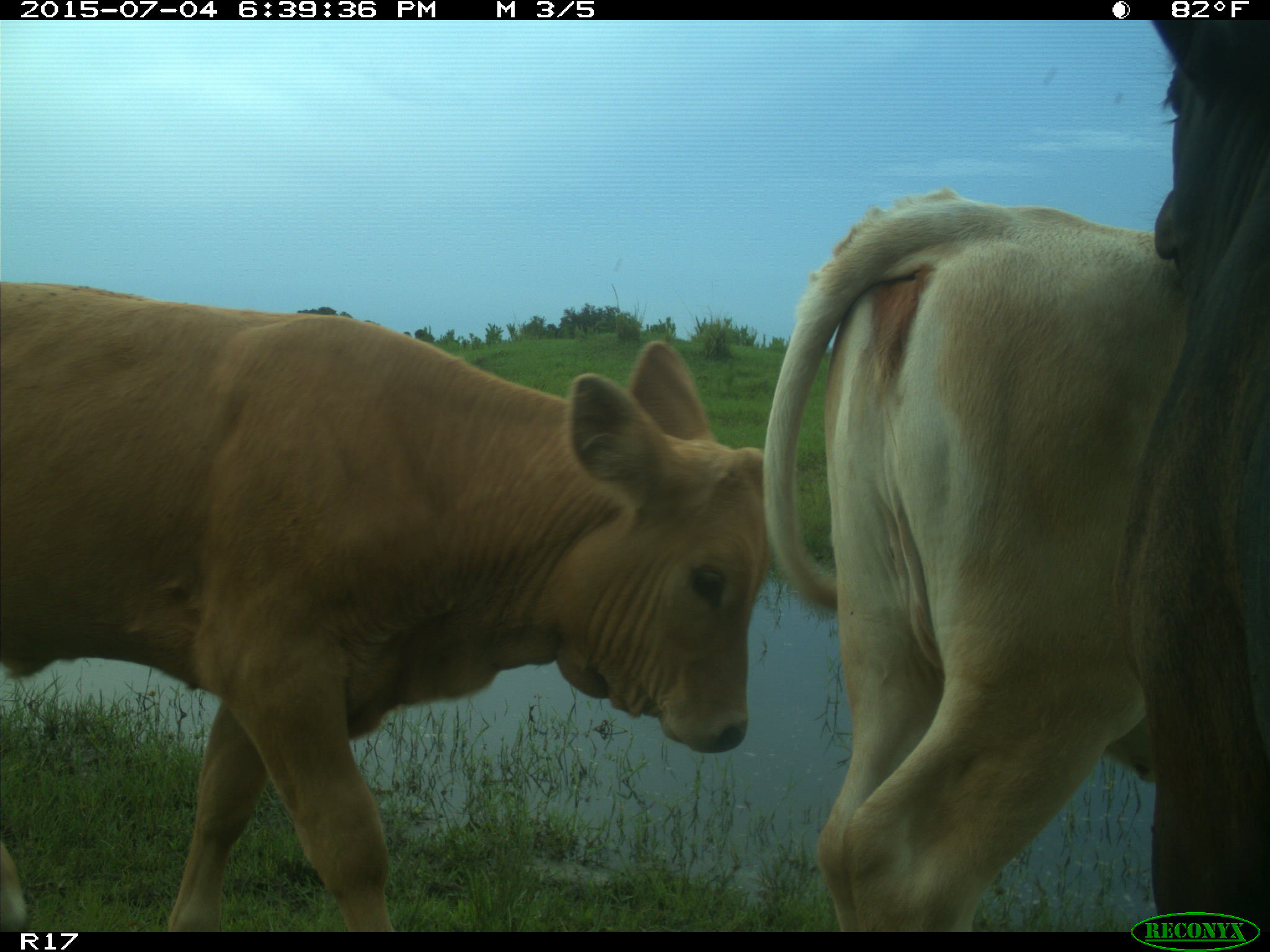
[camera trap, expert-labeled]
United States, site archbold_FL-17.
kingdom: Animalia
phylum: Chordata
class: Mammalia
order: Artiodactyla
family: Bovidae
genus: Bos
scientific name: Bos taurus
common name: domestic cow